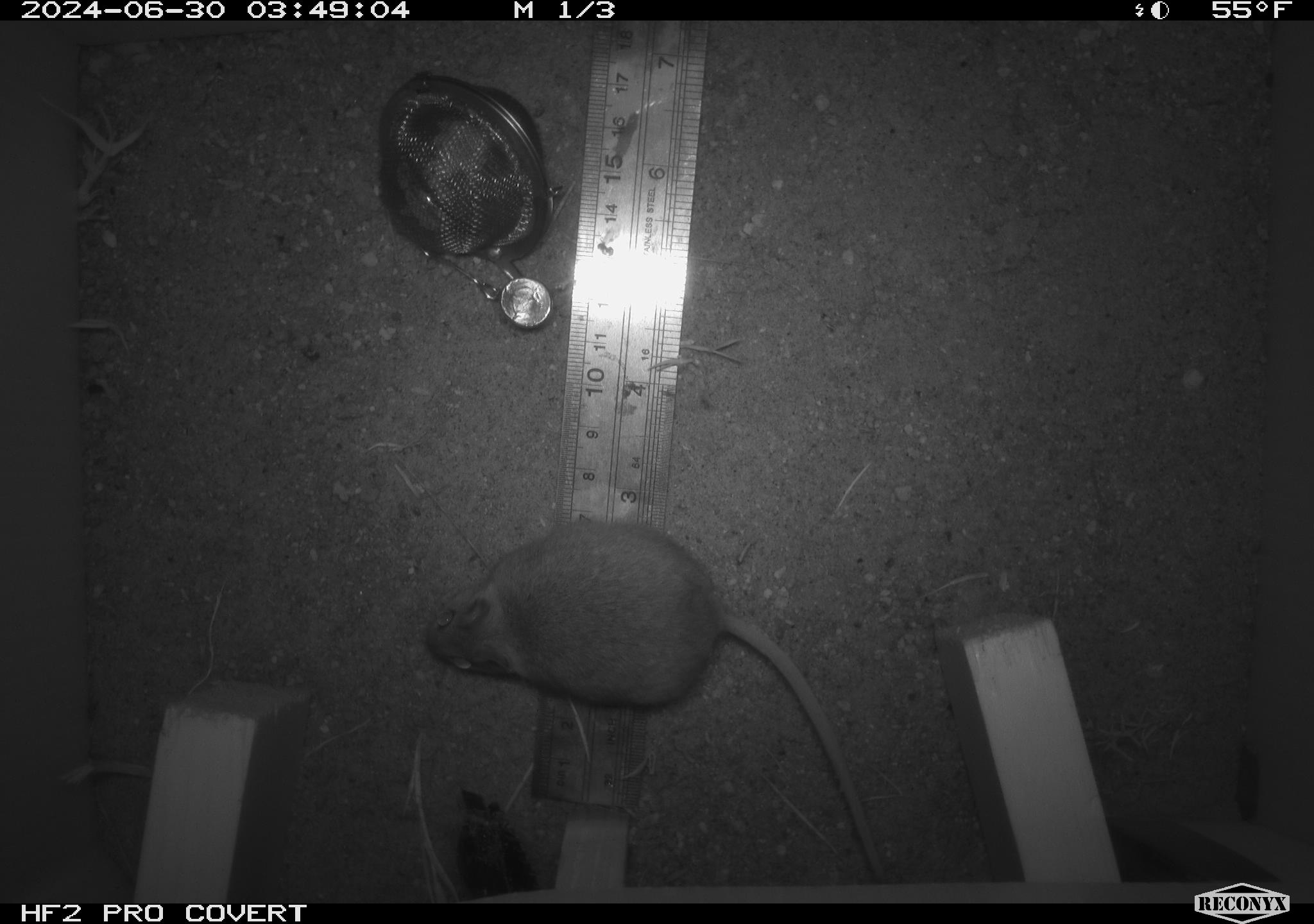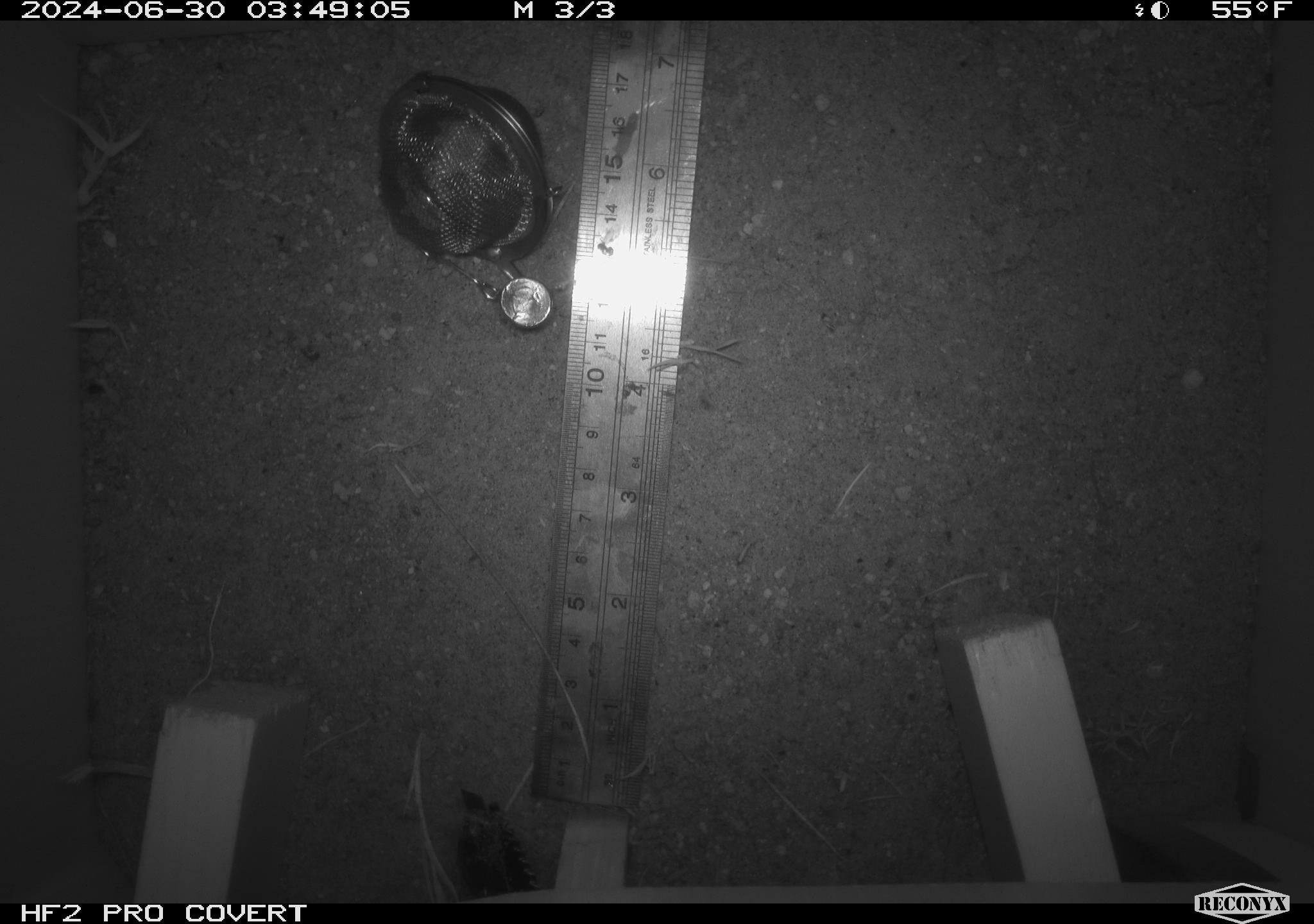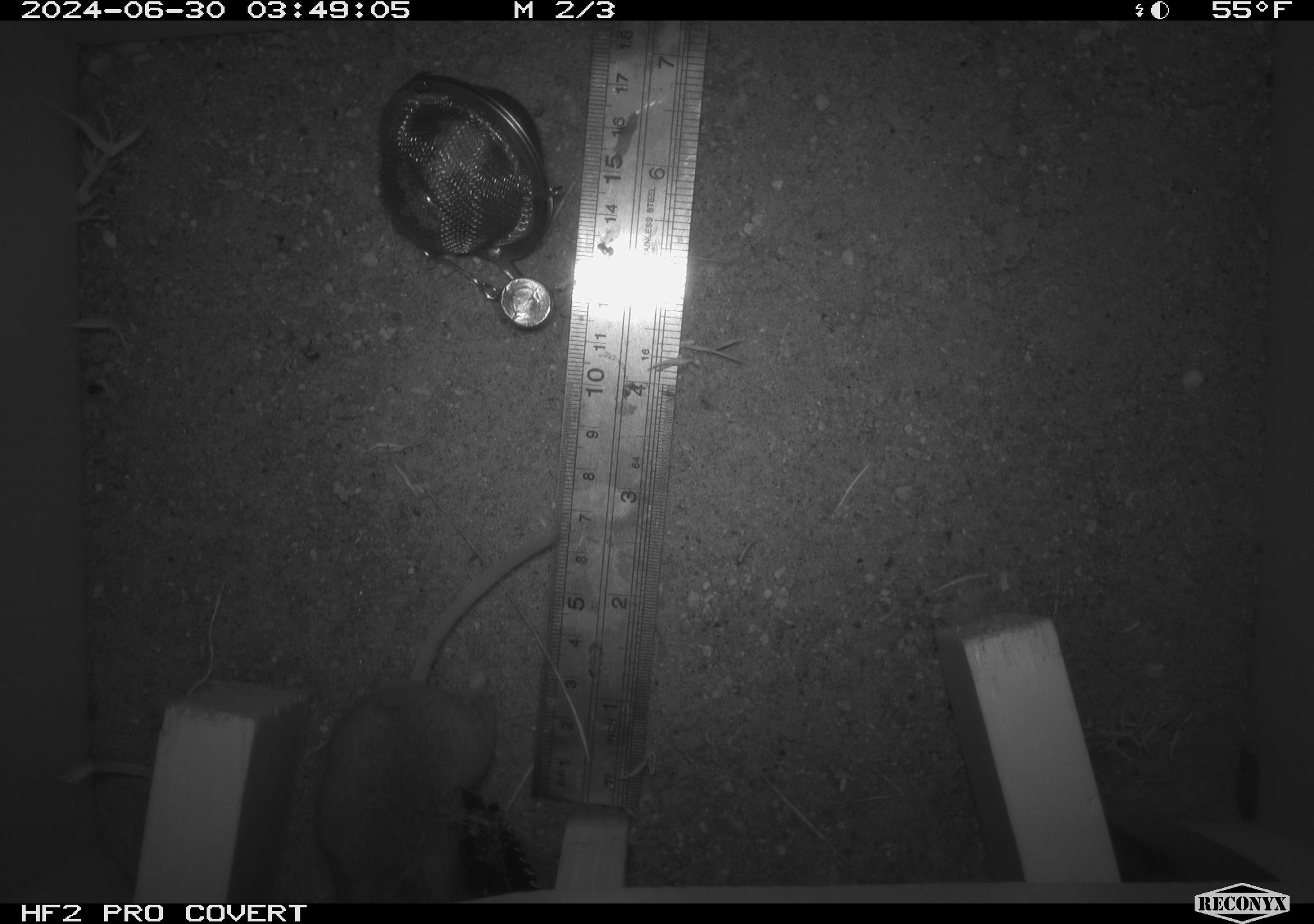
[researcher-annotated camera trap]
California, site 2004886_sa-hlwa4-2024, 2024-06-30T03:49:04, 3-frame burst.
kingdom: Animalia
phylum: Chordata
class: Mammalia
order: Rodentia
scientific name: Rodentia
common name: mouse species